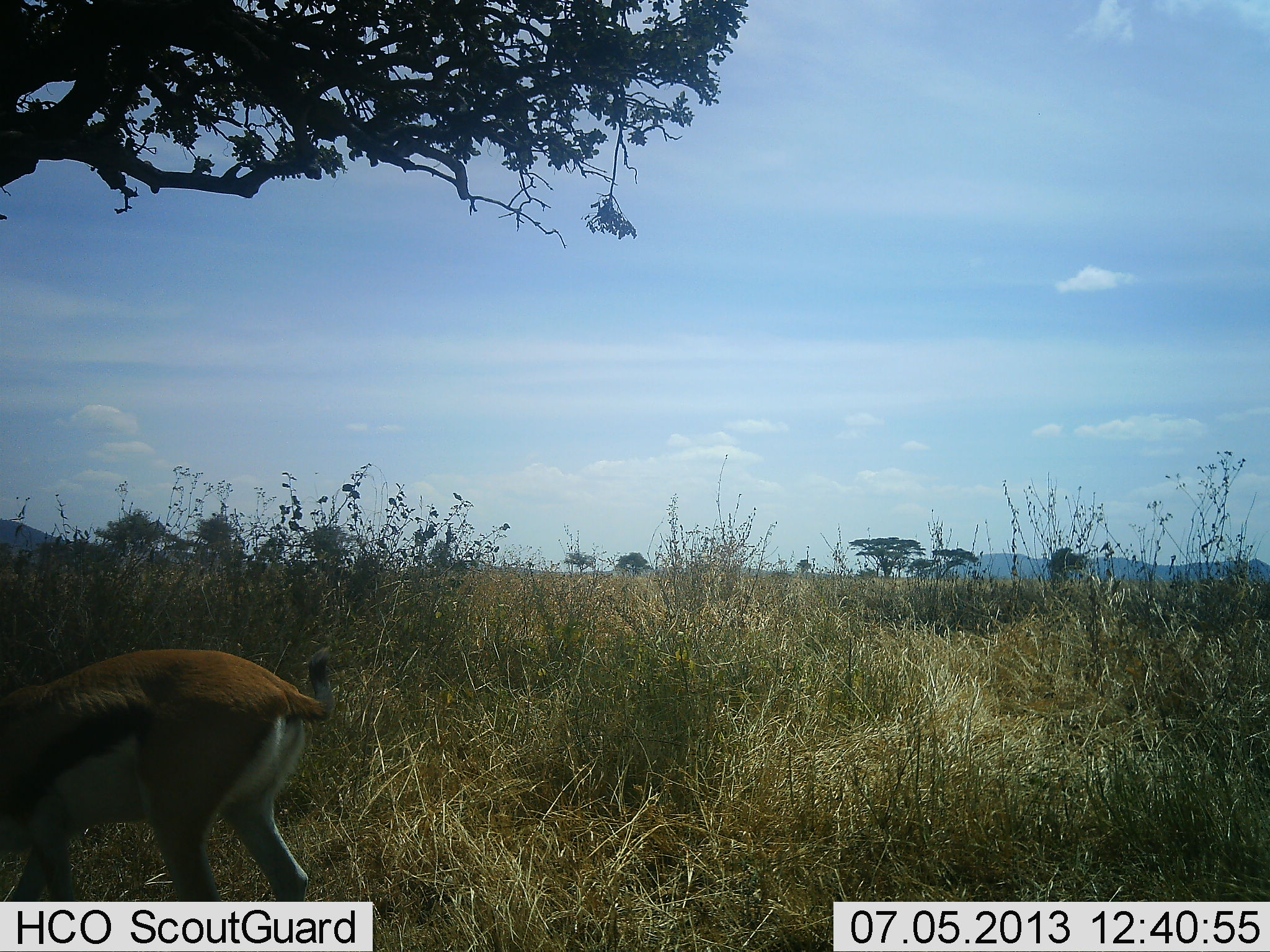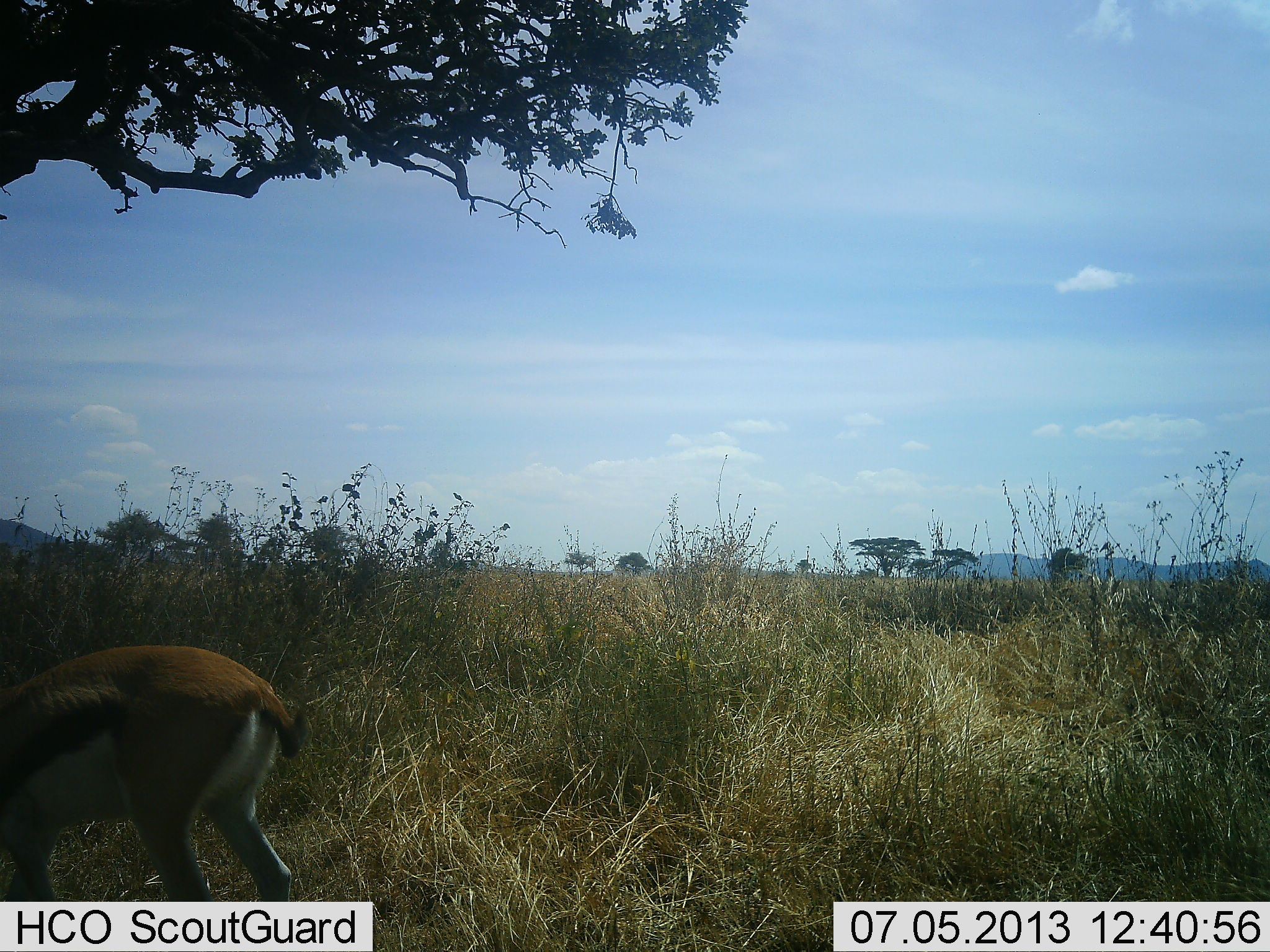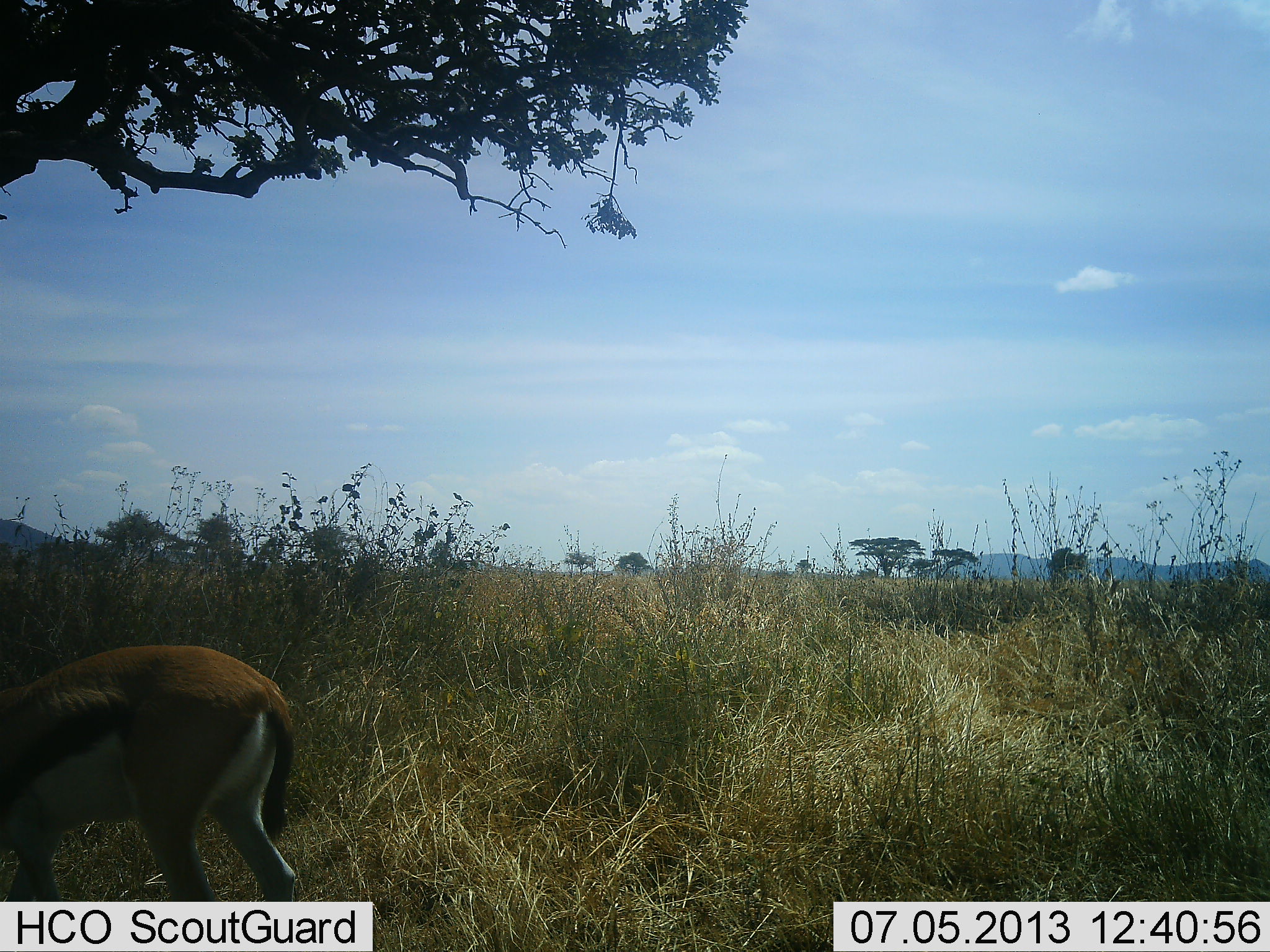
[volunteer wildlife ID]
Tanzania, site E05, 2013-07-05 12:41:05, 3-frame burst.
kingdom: Animalia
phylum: Chordata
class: Mammalia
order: Artiodactyla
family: Bovidae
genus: Eudorcas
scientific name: Eudorcas thomsonii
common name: thomson's gazelle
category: gazellethomsons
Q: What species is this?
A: Gazellethomsons (thomson's gazelle) (Eudorcas thomsonii).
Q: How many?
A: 1.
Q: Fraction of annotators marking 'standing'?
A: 37%.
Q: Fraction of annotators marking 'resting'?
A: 0%.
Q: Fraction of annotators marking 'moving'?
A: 5%.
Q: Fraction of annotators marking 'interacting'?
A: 0%.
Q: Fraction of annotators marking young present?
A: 0%.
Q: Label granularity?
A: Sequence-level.